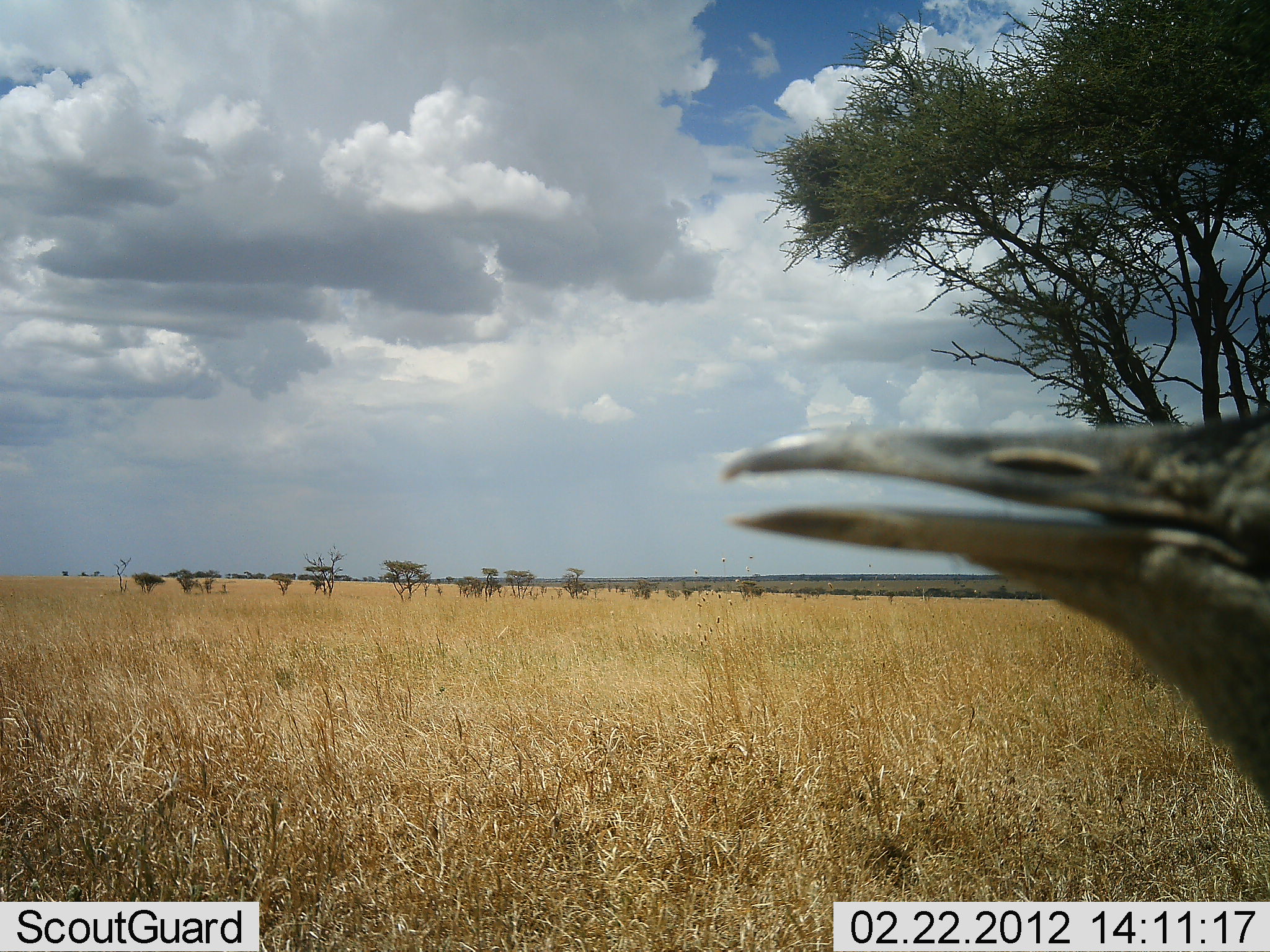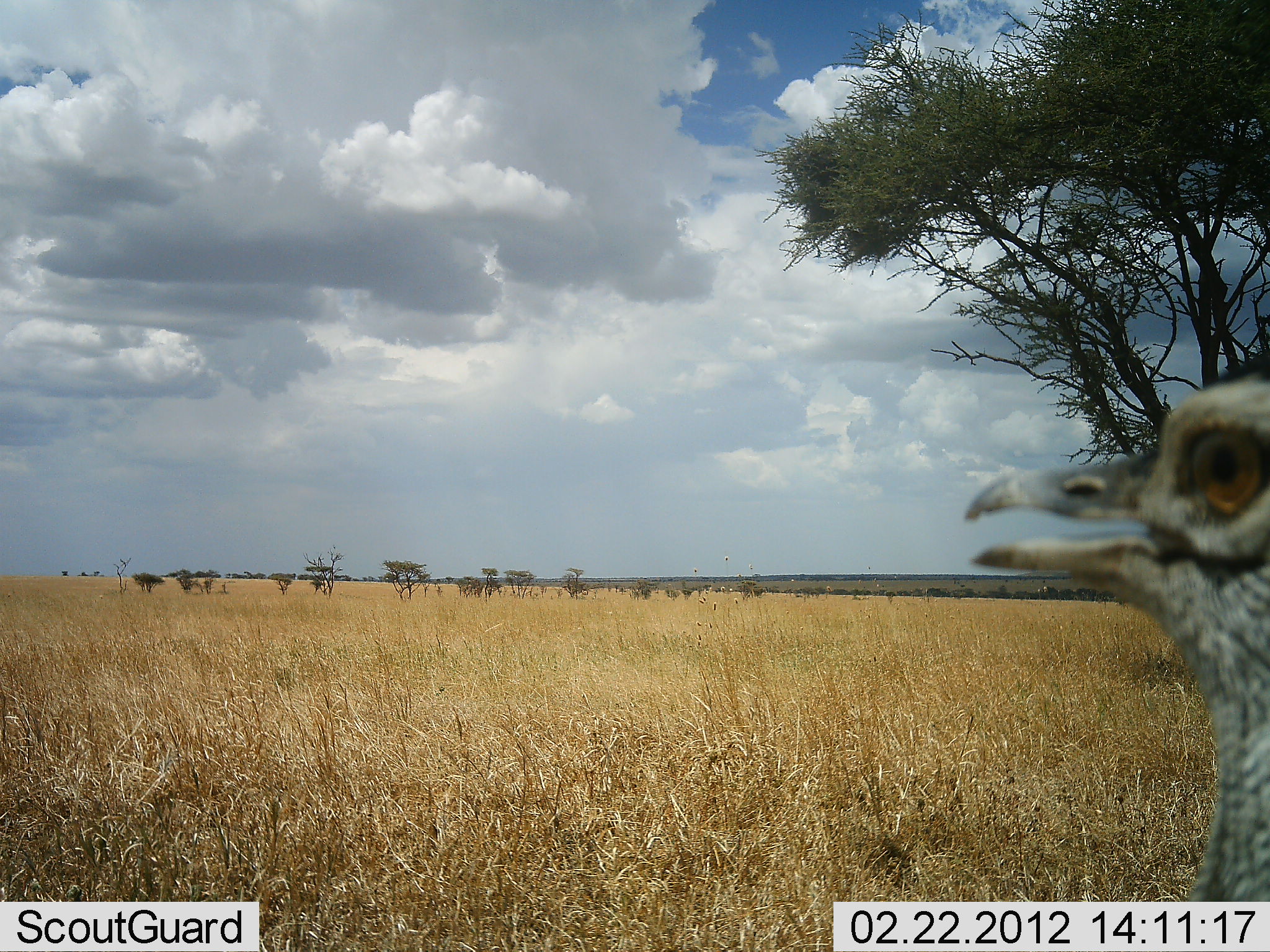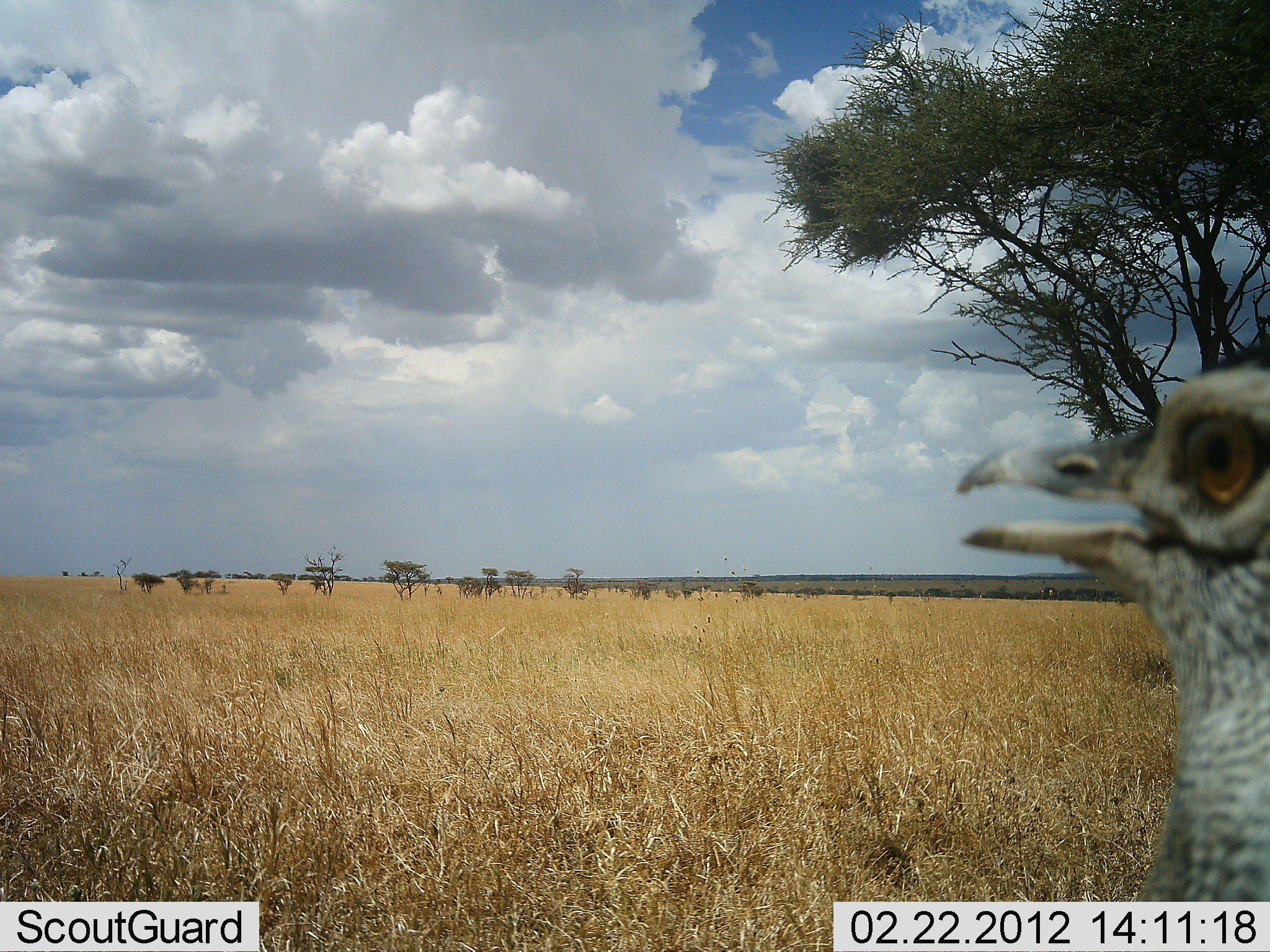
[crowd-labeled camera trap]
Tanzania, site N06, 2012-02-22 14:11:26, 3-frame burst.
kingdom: Animalia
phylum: Chordata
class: Aves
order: Otidiformes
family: Otididae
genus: Ardeotis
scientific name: Ardeotis kori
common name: kori bustard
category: koribustard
Koribustard (kori bustard) (Ardeotis kori), count 1. Behavior (volunteer vote fractions): standing 85%, resting 8%, moving 8%, interacting 8%. Young present (vote fraction): 0%. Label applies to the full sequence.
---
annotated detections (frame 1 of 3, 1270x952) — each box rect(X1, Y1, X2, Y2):
animal: rect(712, 401, 1269, 817)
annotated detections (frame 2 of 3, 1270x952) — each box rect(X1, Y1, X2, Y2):
animal: rect(967, 350, 1269, 901)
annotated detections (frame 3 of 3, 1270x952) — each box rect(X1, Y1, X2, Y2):
animal: rect(954, 341, 1268, 903)